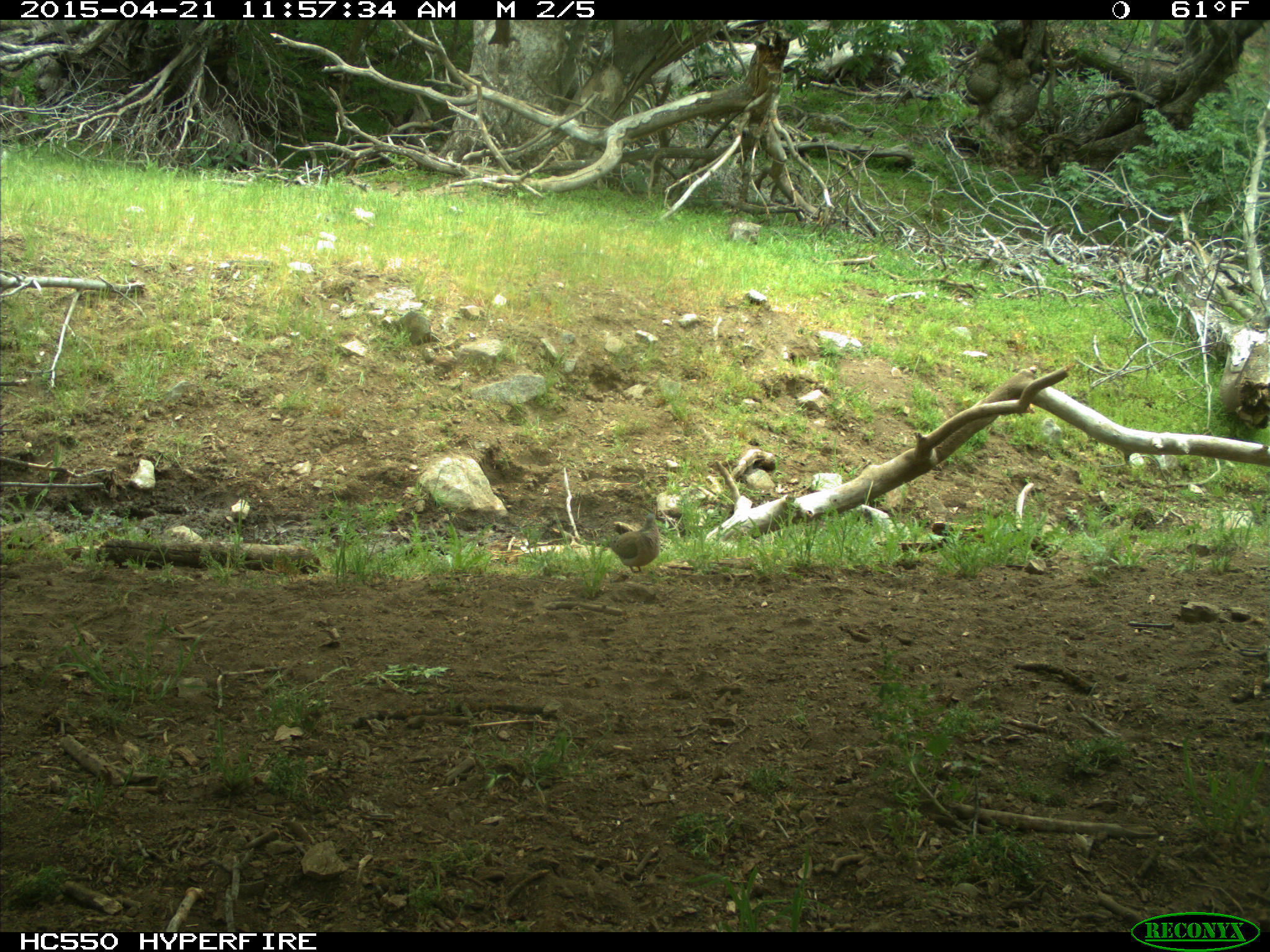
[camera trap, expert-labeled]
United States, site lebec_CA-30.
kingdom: Animalia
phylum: Chordata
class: Aves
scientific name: Aves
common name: birds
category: unidentified bird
Unidentified bird (birds) (Aves).